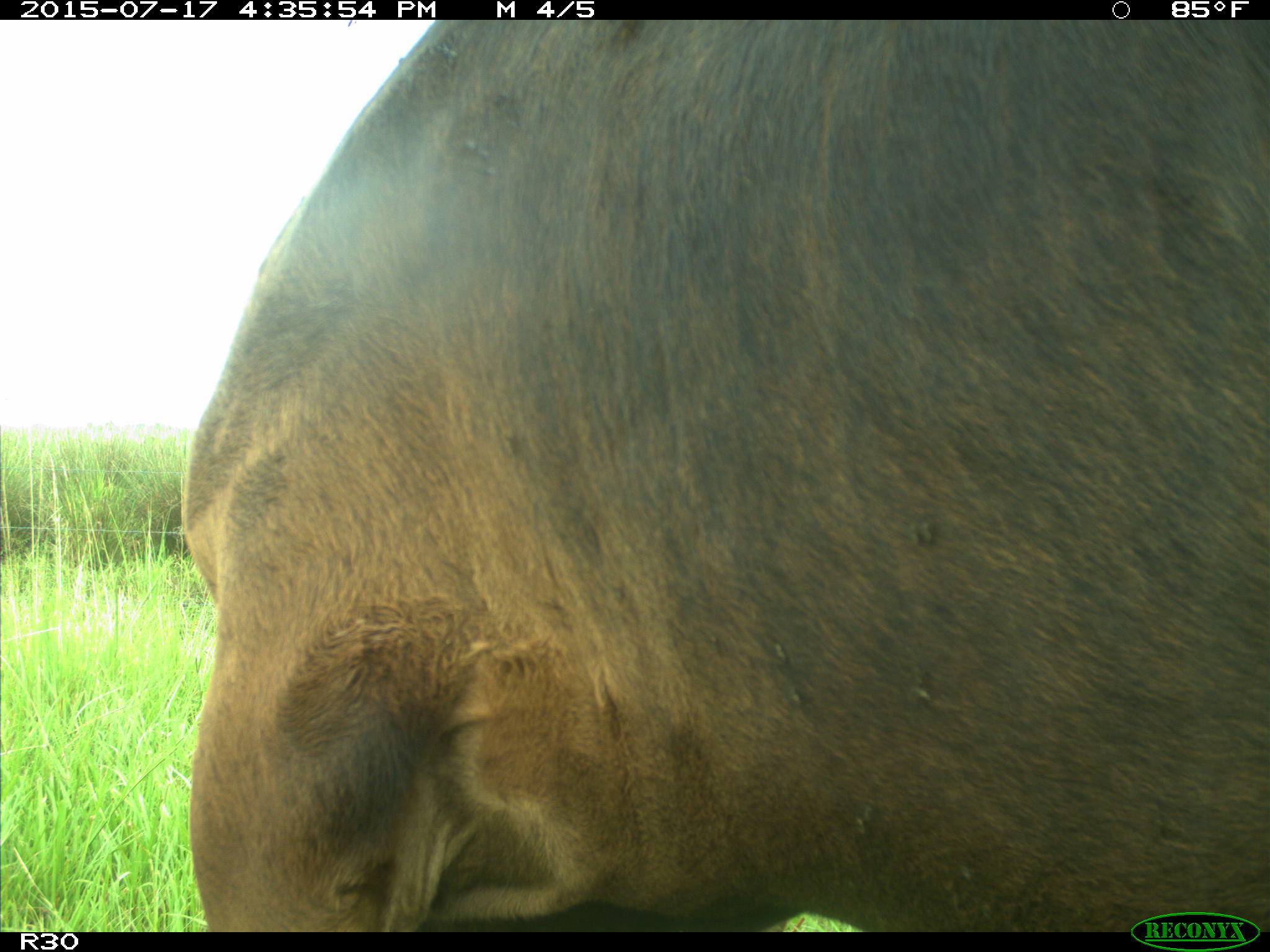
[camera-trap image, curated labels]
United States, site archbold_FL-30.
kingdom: Animalia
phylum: Chordata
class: Mammalia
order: Artiodactyla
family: Bovidae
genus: Bos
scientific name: Bos taurus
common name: domestic cow